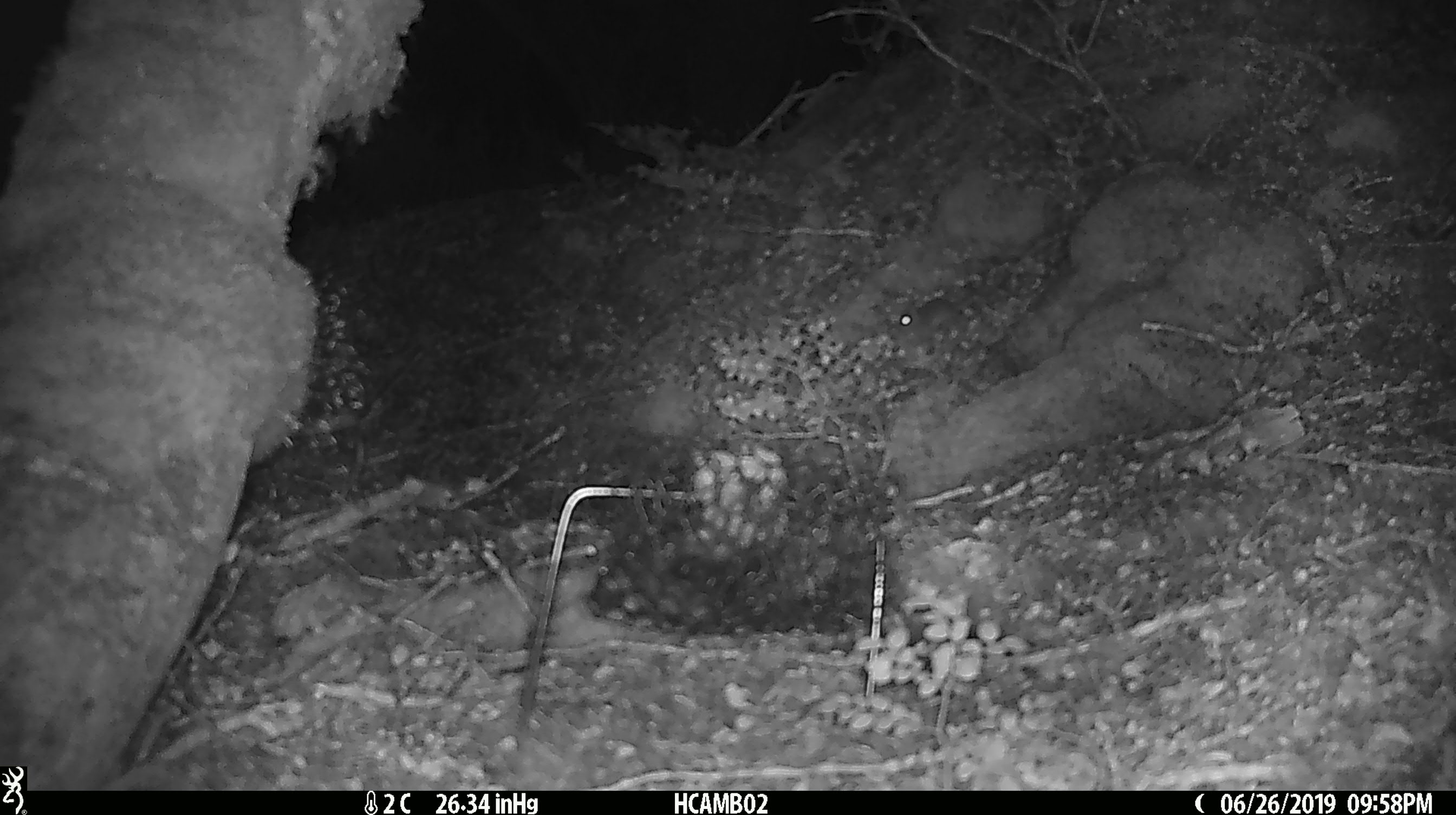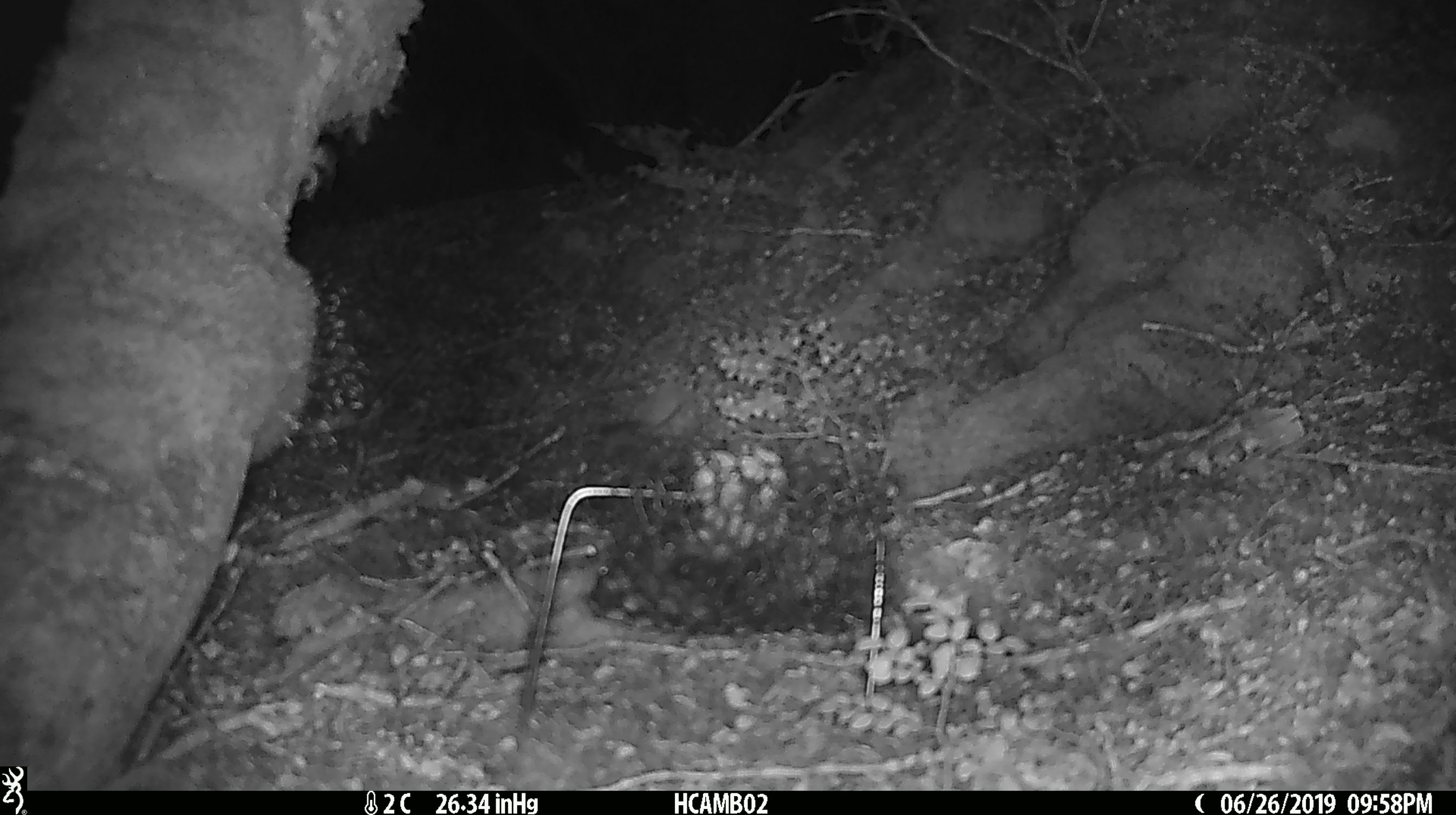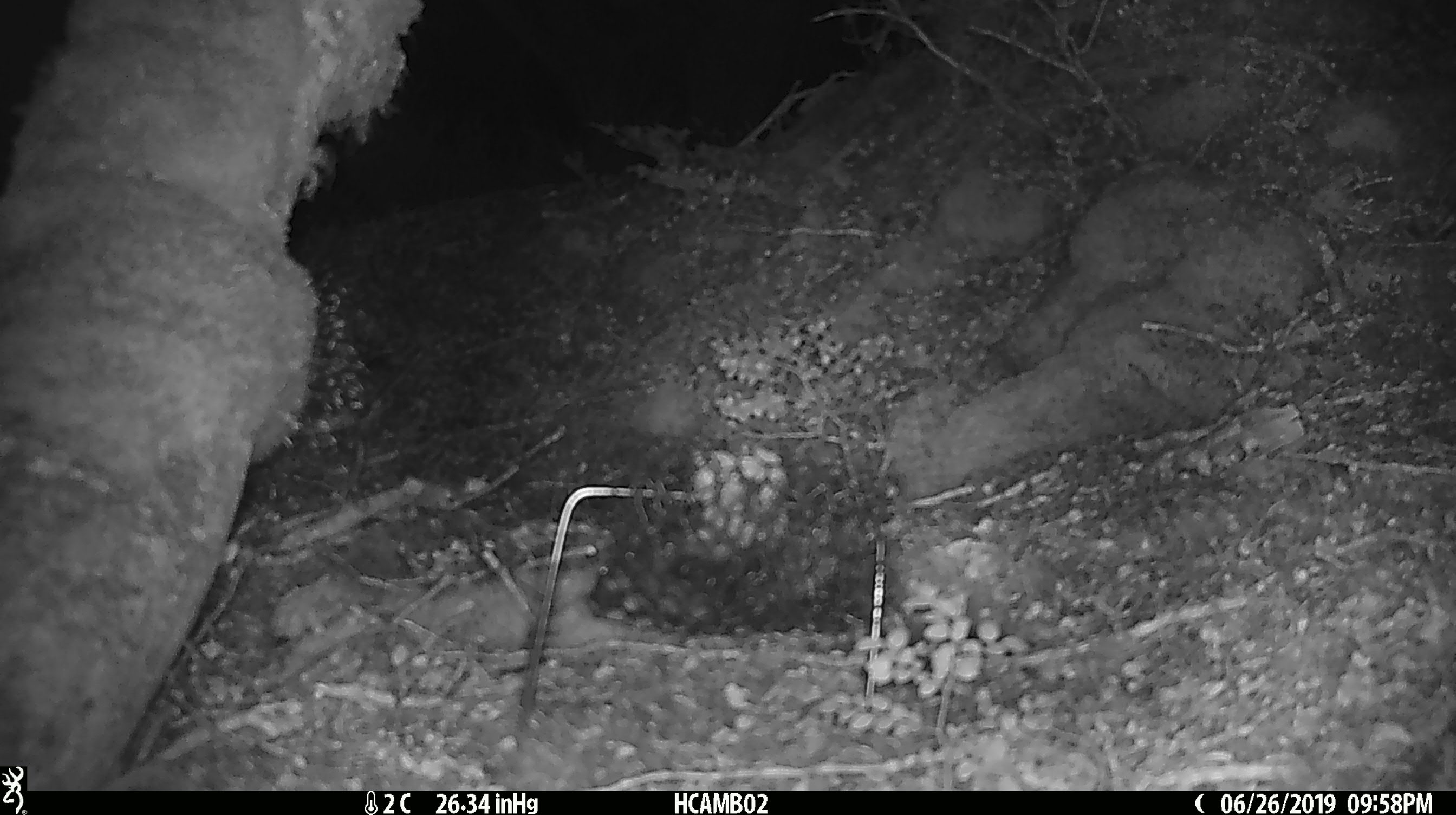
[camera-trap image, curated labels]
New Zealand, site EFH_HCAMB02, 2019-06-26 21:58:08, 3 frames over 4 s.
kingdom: Animalia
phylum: Chordata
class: Mammalia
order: Rodentia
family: Muridae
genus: Mus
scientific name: Mus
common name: mouse